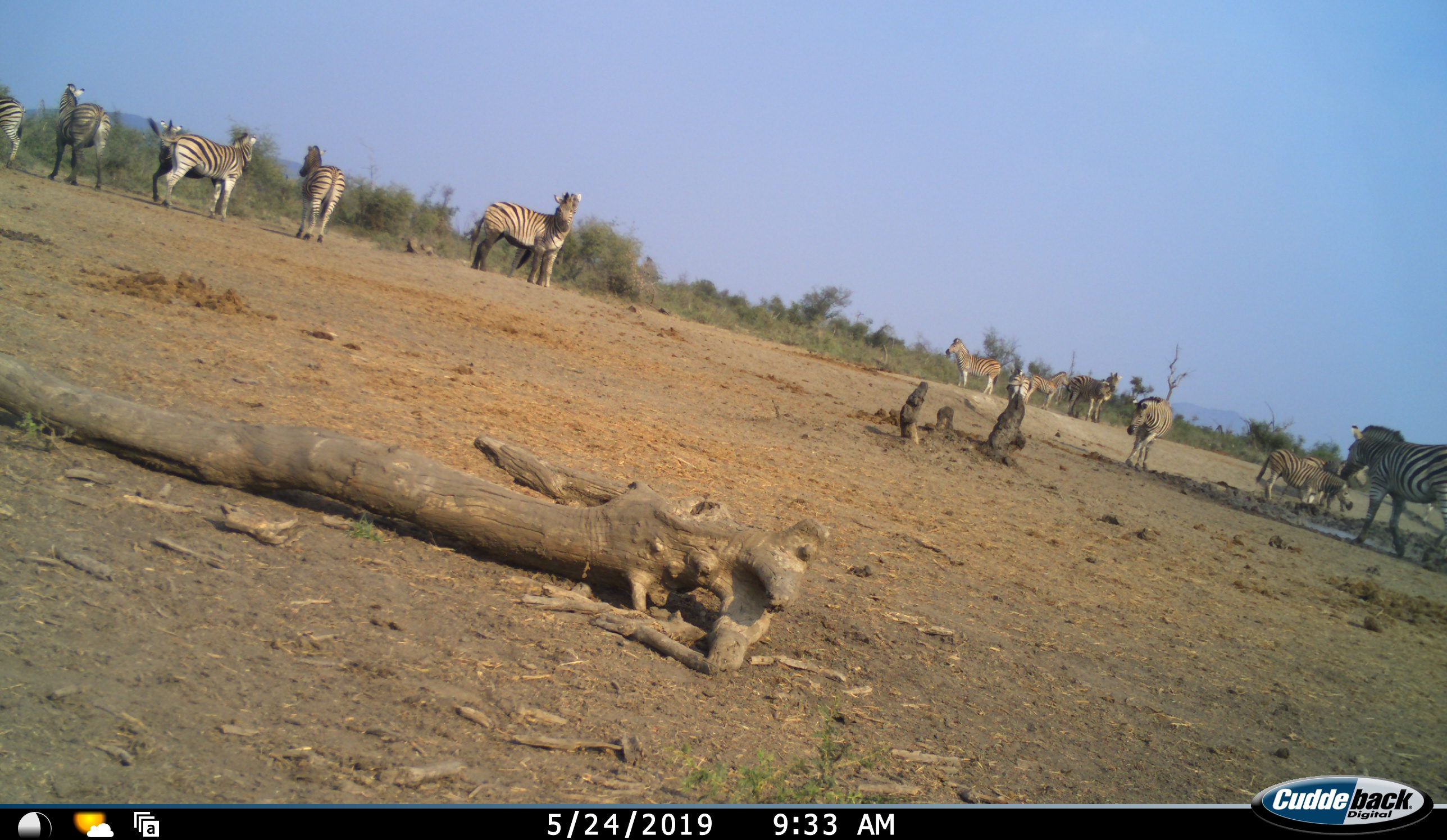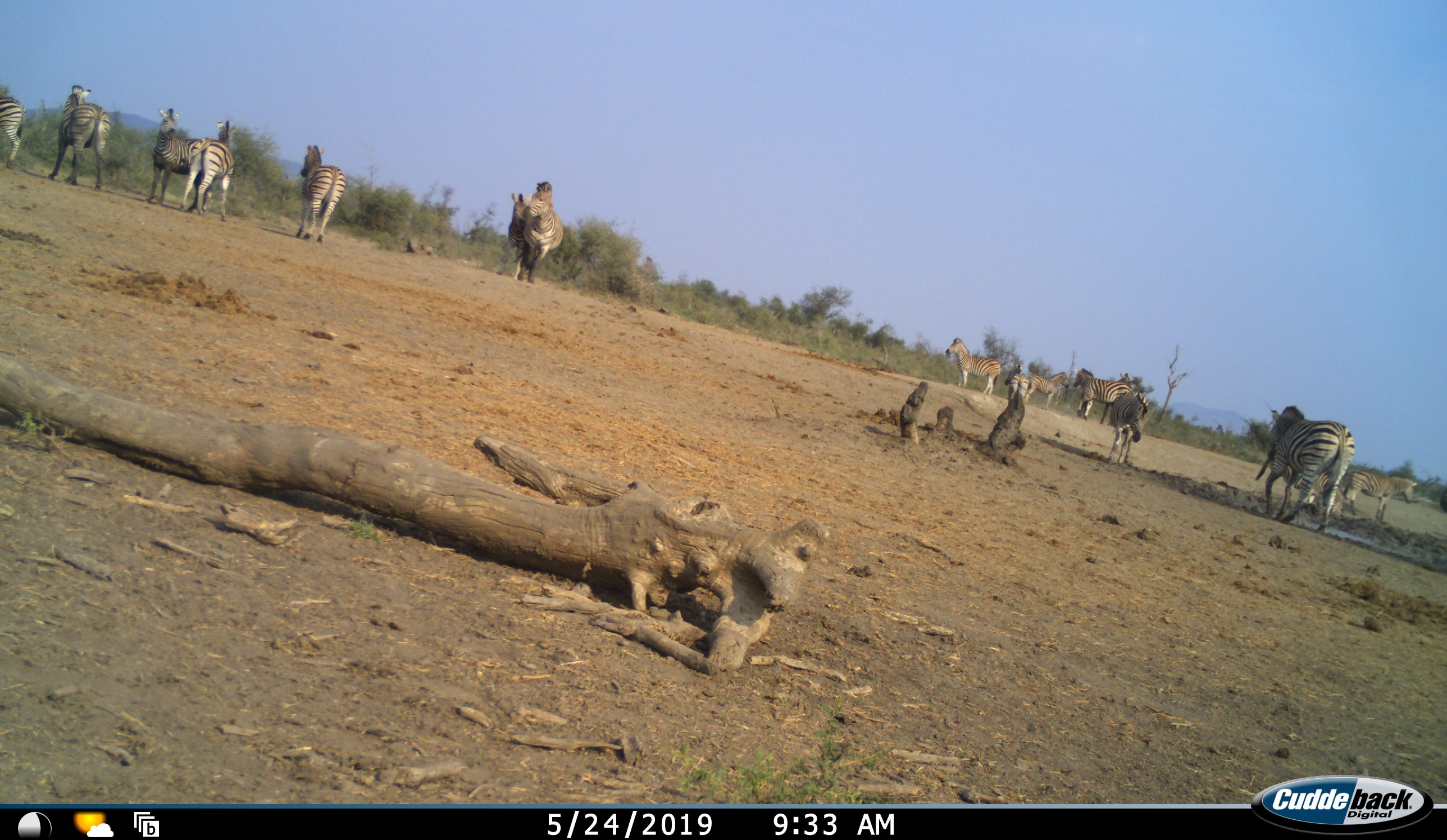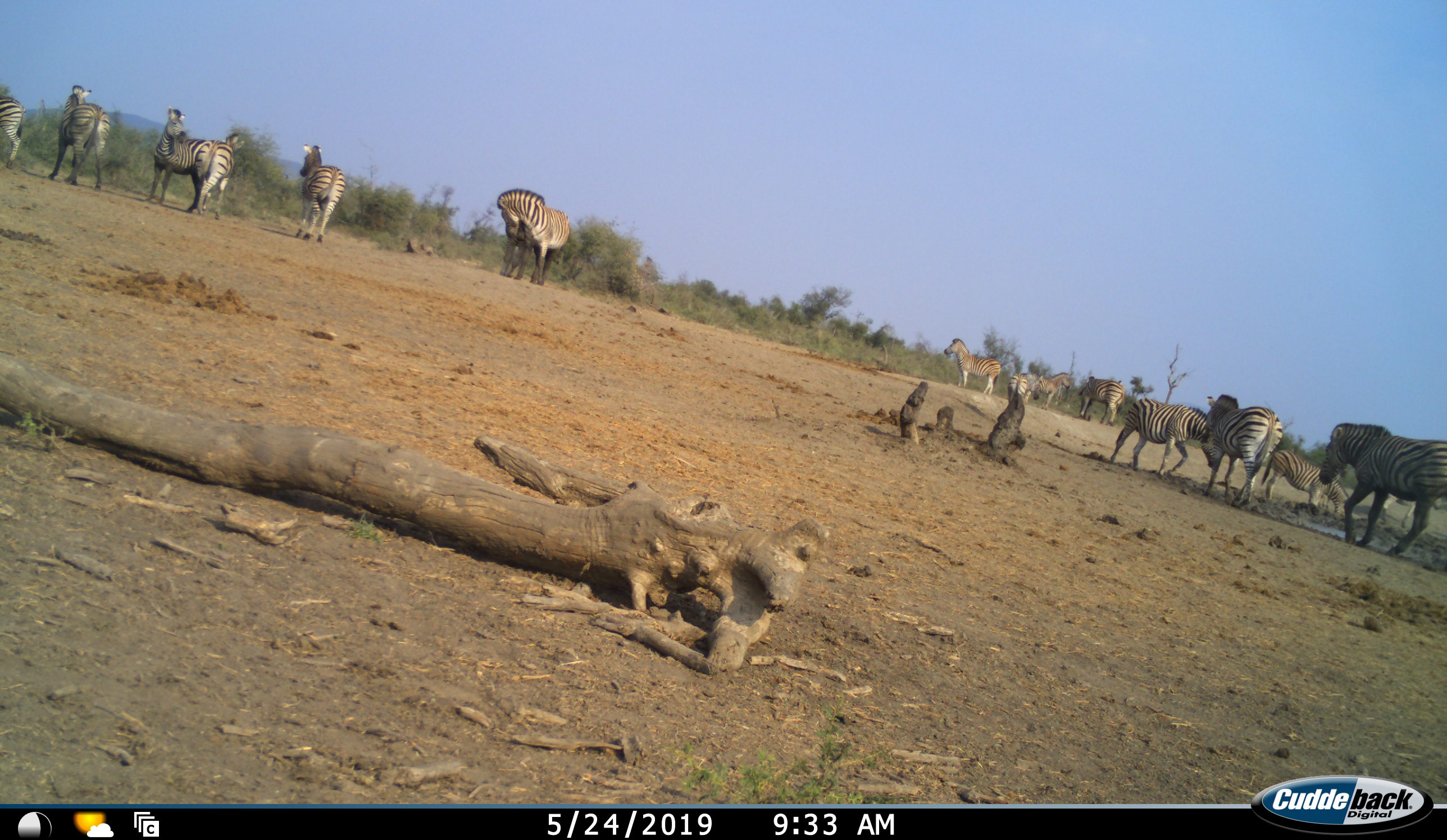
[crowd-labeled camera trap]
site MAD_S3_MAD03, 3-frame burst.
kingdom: Animalia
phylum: Chordata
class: Mammalia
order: Perissodactyla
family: Equidae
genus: Equus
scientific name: Equus quagga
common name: plains zebra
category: zebraplains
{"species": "zebraplains (plains zebra) (Equus quagga)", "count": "11-50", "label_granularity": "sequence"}